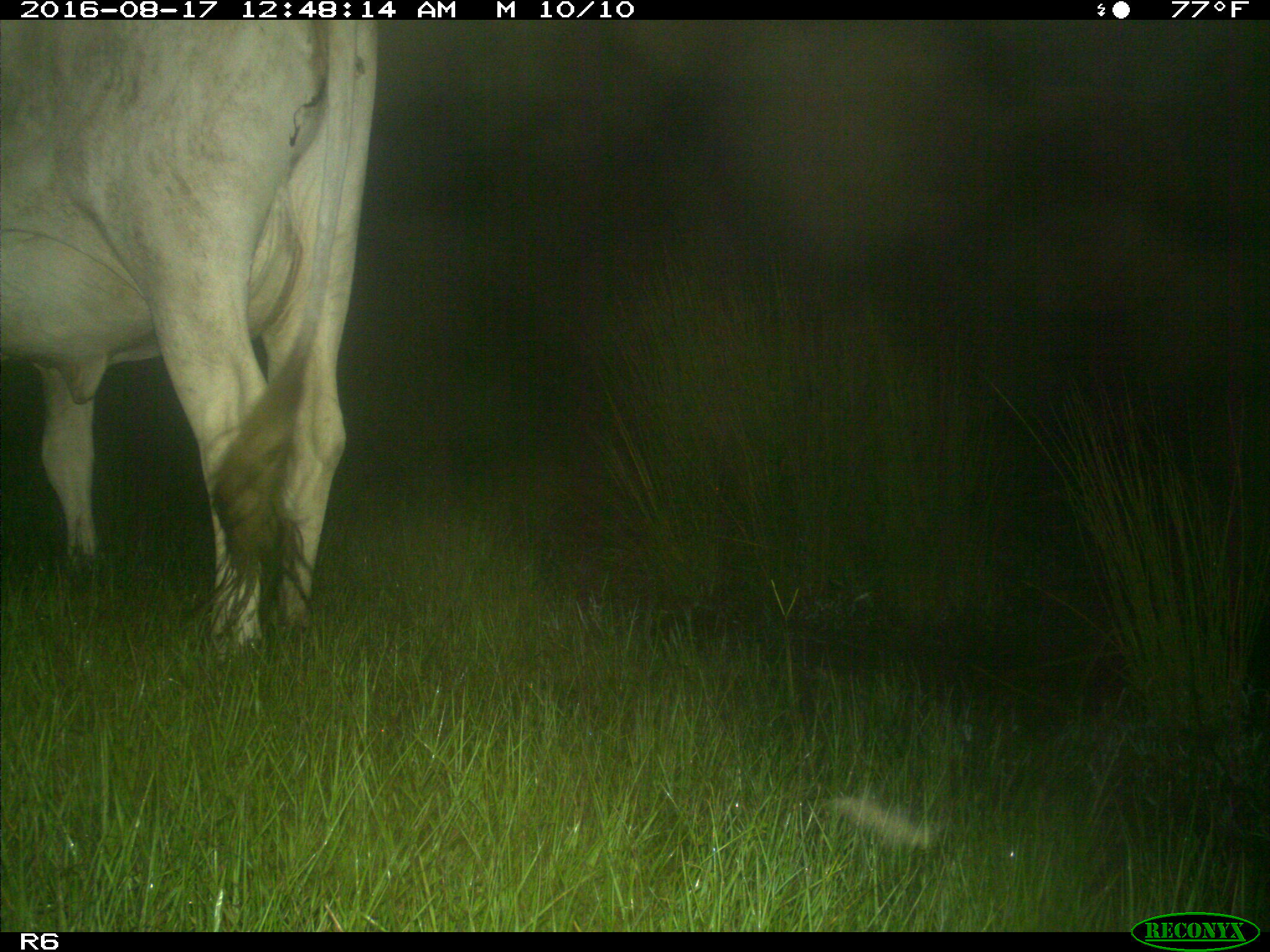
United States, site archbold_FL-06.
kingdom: Animalia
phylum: Chordata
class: Mammalia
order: Artiodactyla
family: Bovidae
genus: Bos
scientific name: Bos taurus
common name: domestic cow